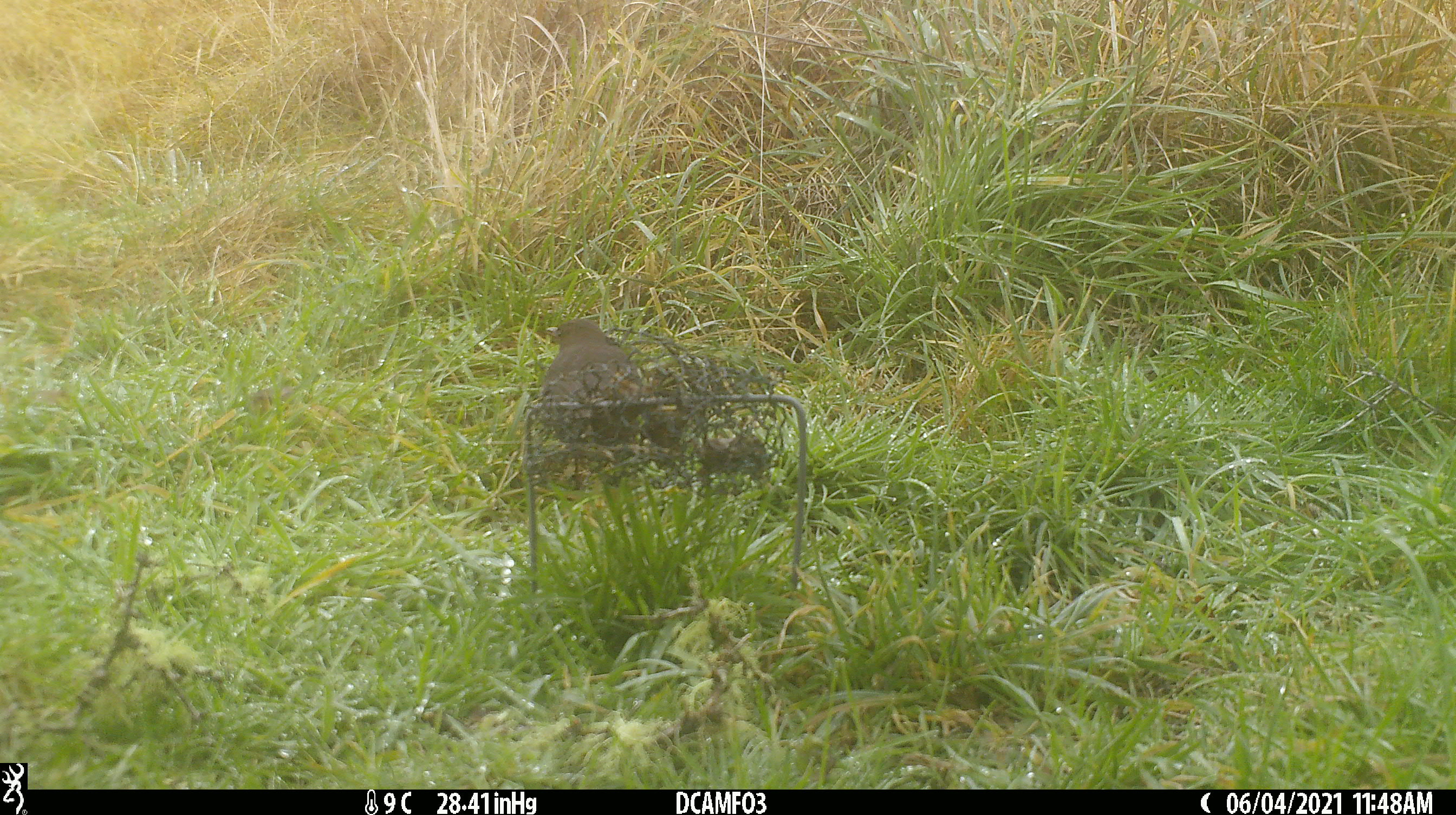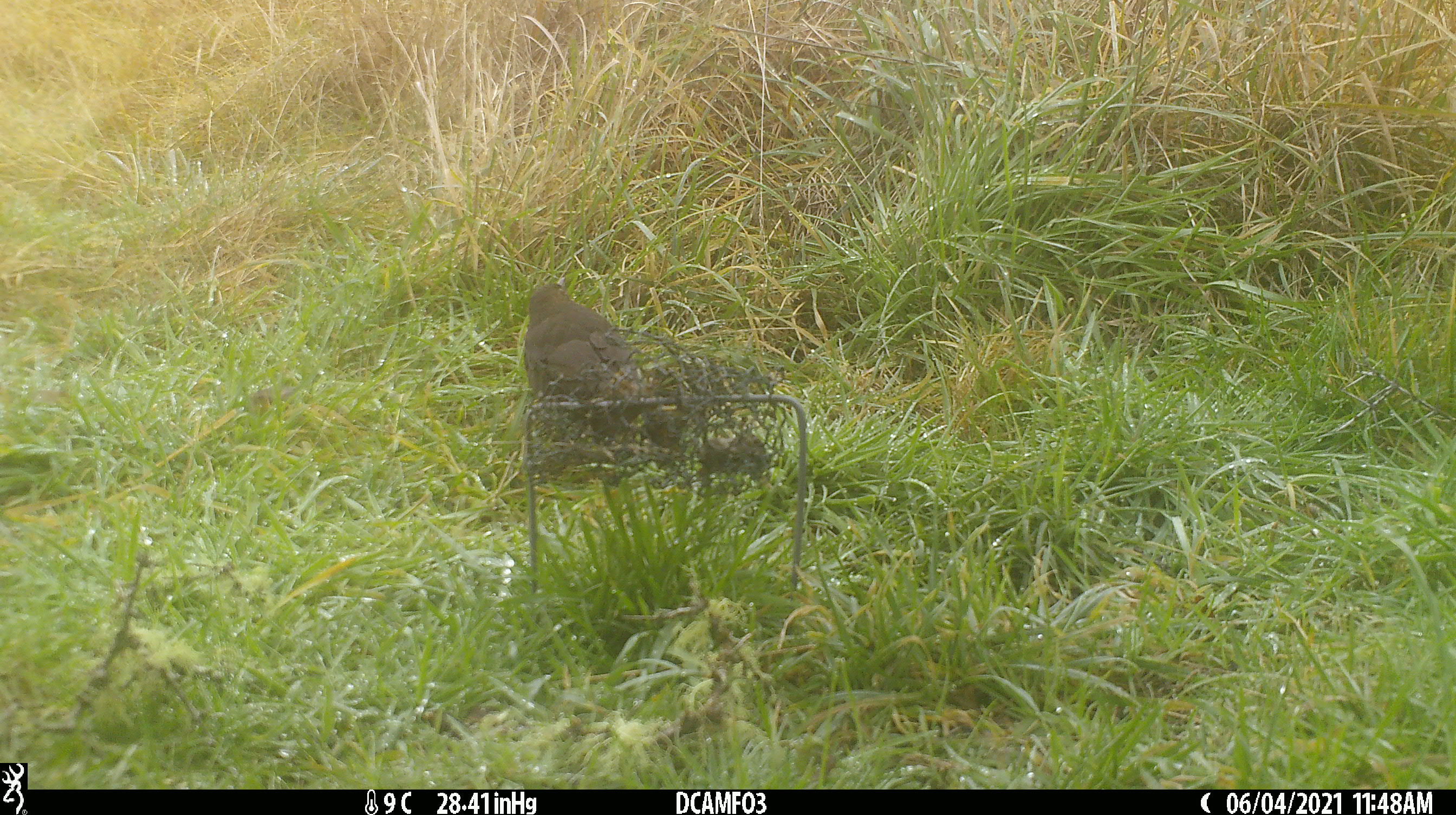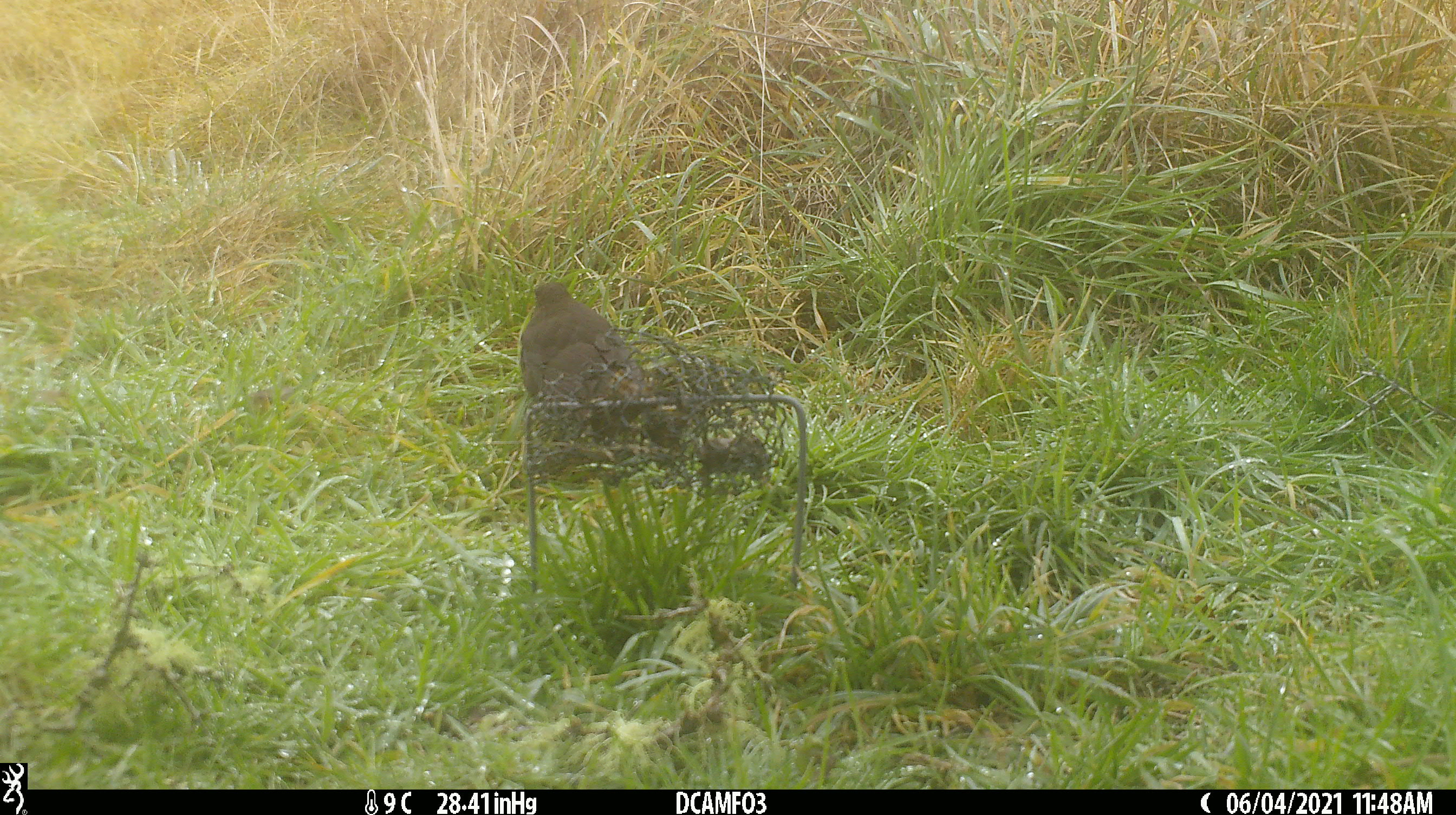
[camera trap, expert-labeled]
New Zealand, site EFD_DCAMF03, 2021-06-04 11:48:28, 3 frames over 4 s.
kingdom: Animalia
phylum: Chordata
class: Aves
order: Passeriformes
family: Turdidae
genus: Turdus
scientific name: Turdus merula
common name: eurasian blackbird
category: blackbird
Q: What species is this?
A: Blackbird (eurasian blackbird) (Turdus merula).